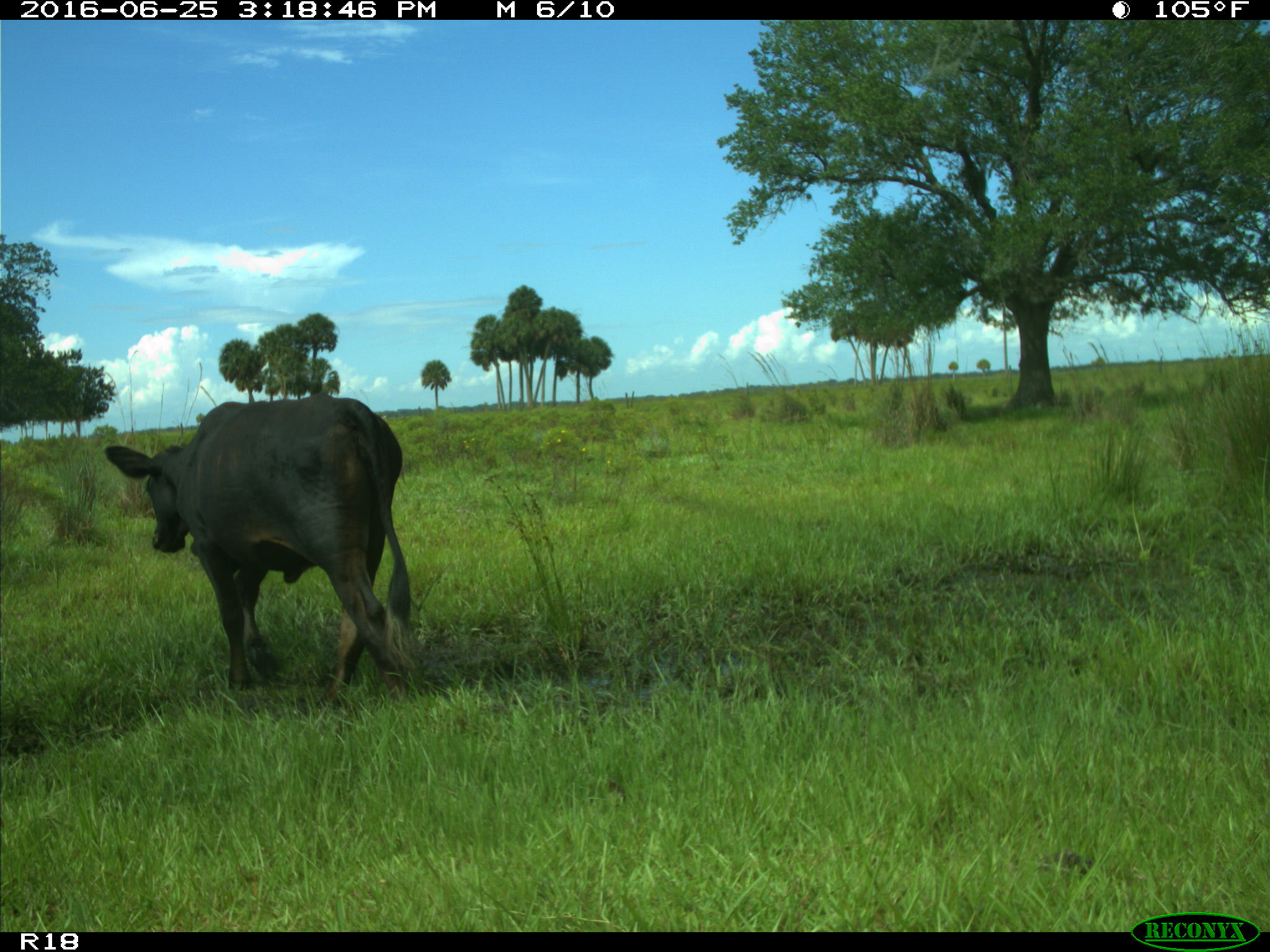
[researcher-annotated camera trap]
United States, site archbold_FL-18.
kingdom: Animalia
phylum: Chordata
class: Mammalia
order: Artiodactyla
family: Bovidae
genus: Bos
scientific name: Bos taurus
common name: domestic cow